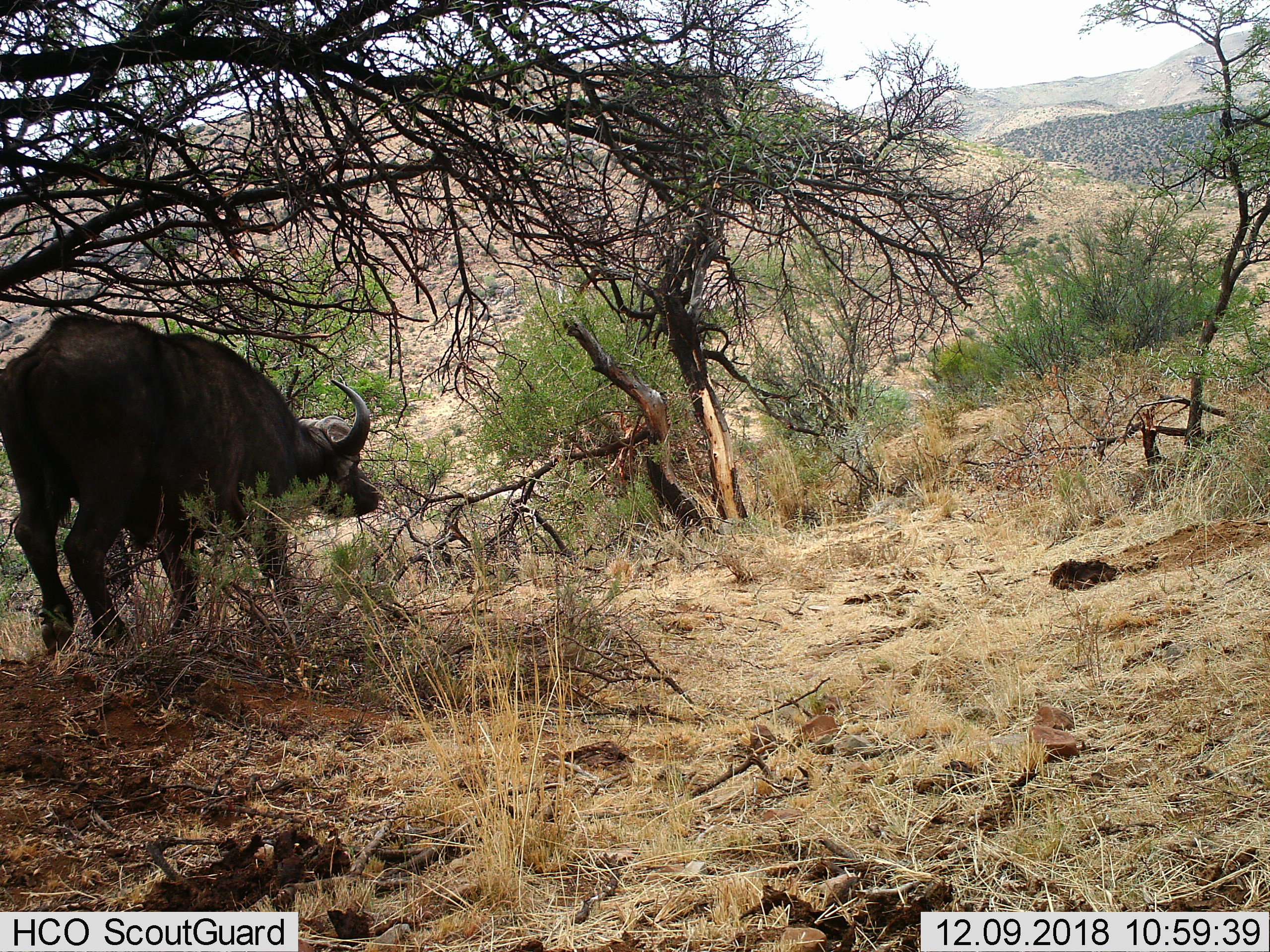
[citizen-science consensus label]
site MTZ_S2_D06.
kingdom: Animalia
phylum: Chordata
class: Mammalia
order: Artiodactyla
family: Bovidae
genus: Syncerus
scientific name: Syncerus caffer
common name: african buffalo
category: buffalo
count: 1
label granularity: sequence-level